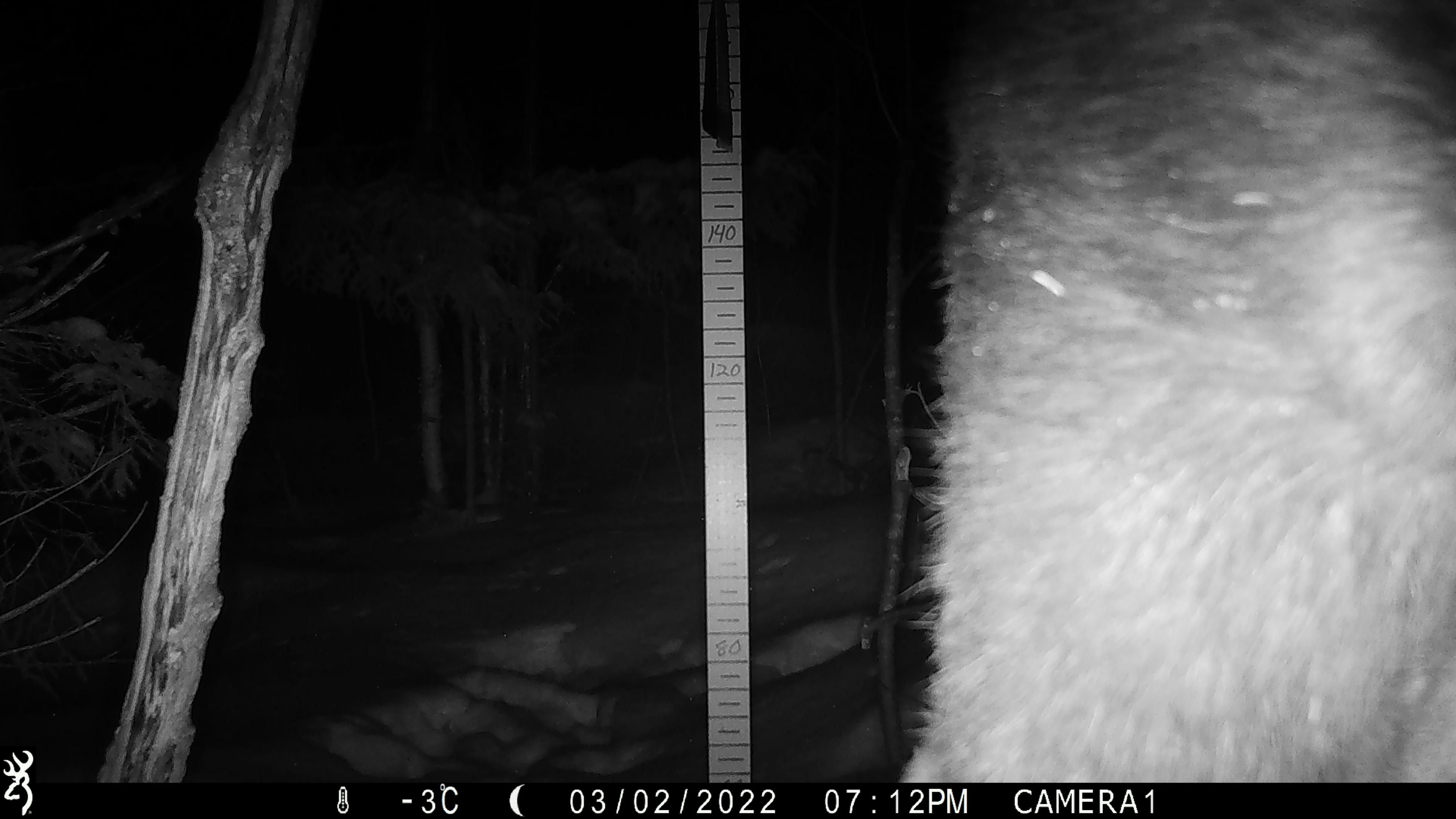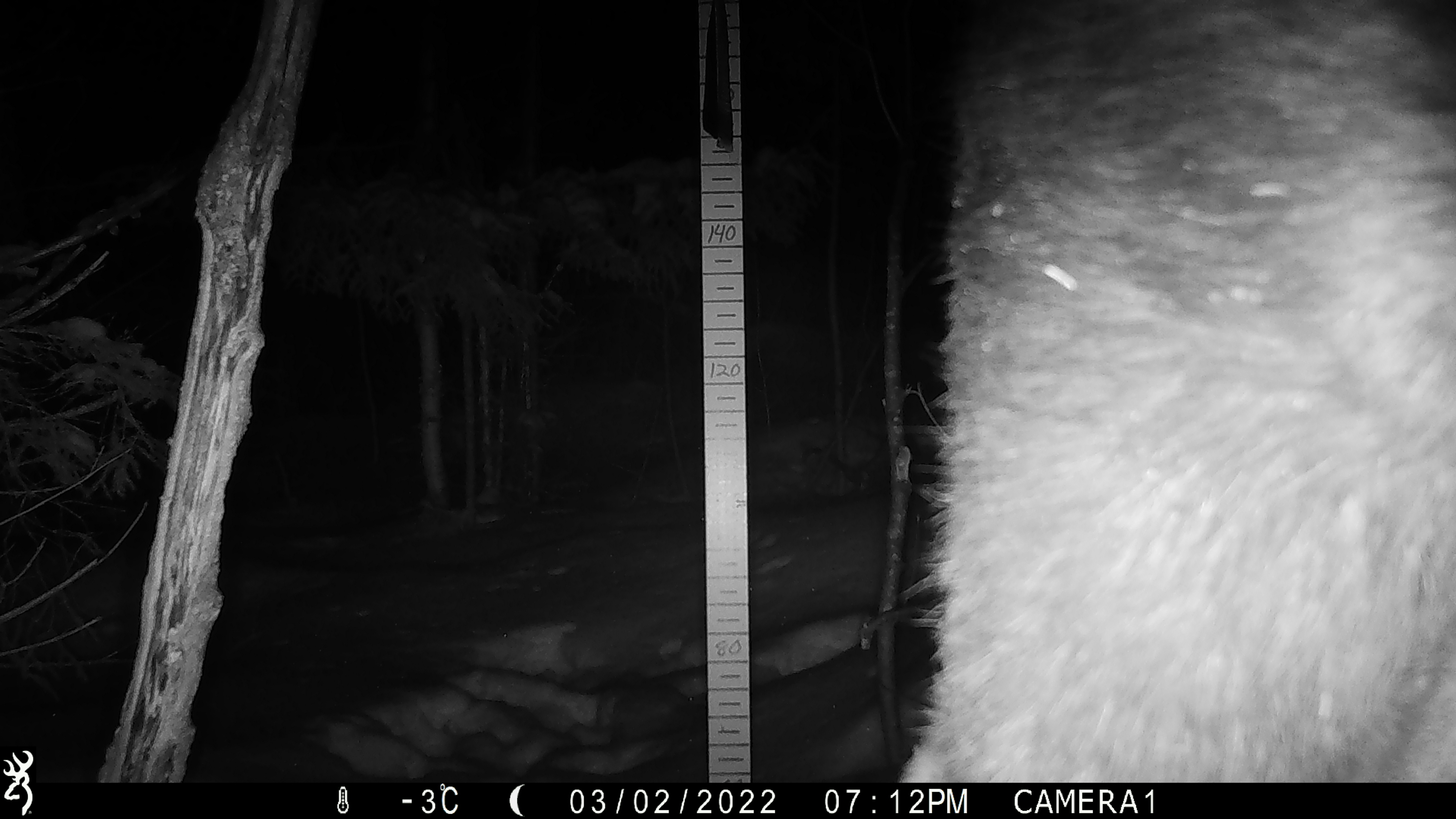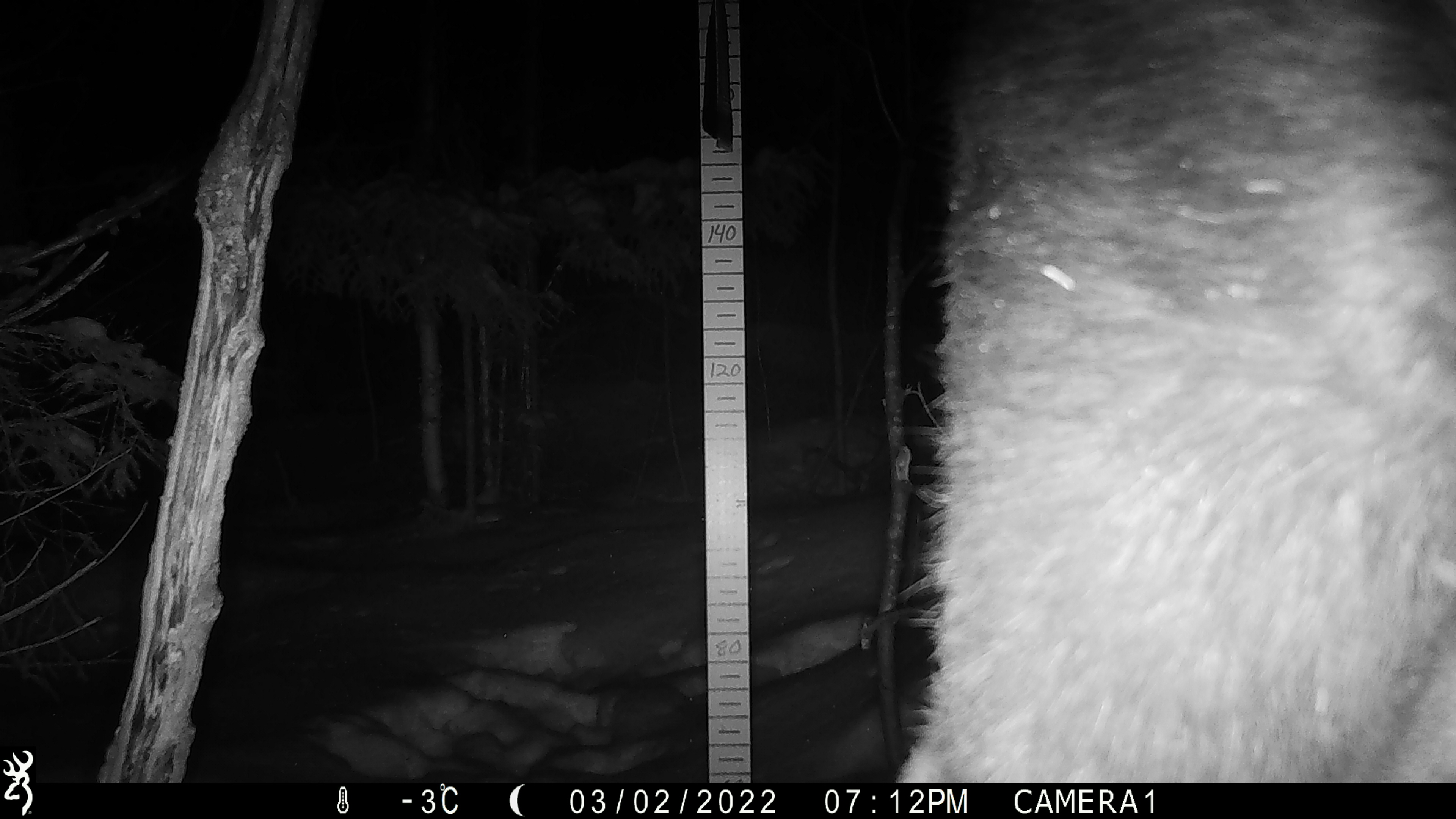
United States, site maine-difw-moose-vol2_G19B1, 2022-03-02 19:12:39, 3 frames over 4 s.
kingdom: Animalia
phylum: Chordata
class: Mammalia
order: Artiodactyla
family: Cervidae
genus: Alces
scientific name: Alces alces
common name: moose